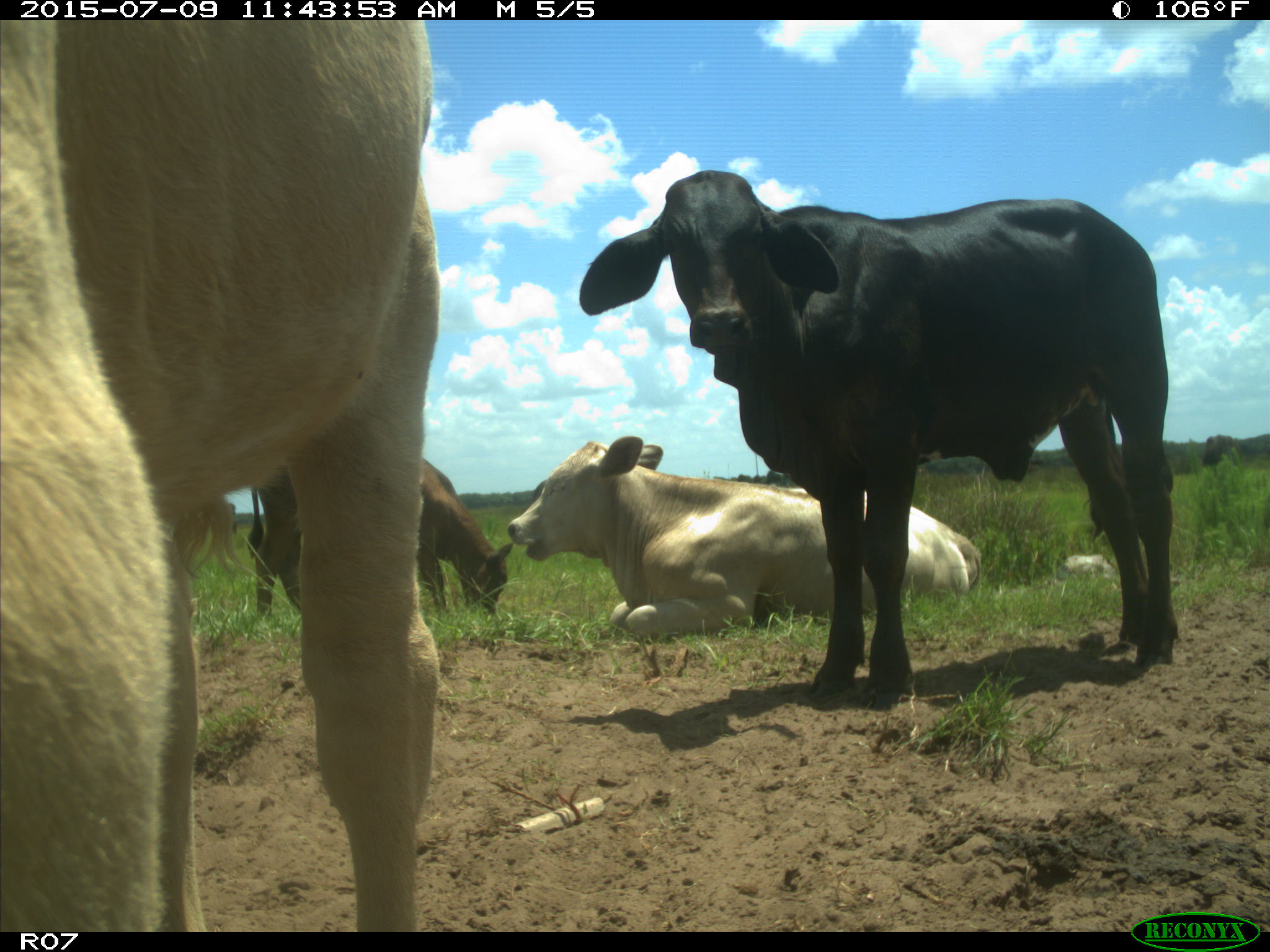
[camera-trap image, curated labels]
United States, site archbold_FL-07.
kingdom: Animalia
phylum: Chordata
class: Mammalia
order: Artiodactyla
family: Bovidae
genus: Bos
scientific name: Bos taurus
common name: domestic cow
Bos taurus (domestic cow).